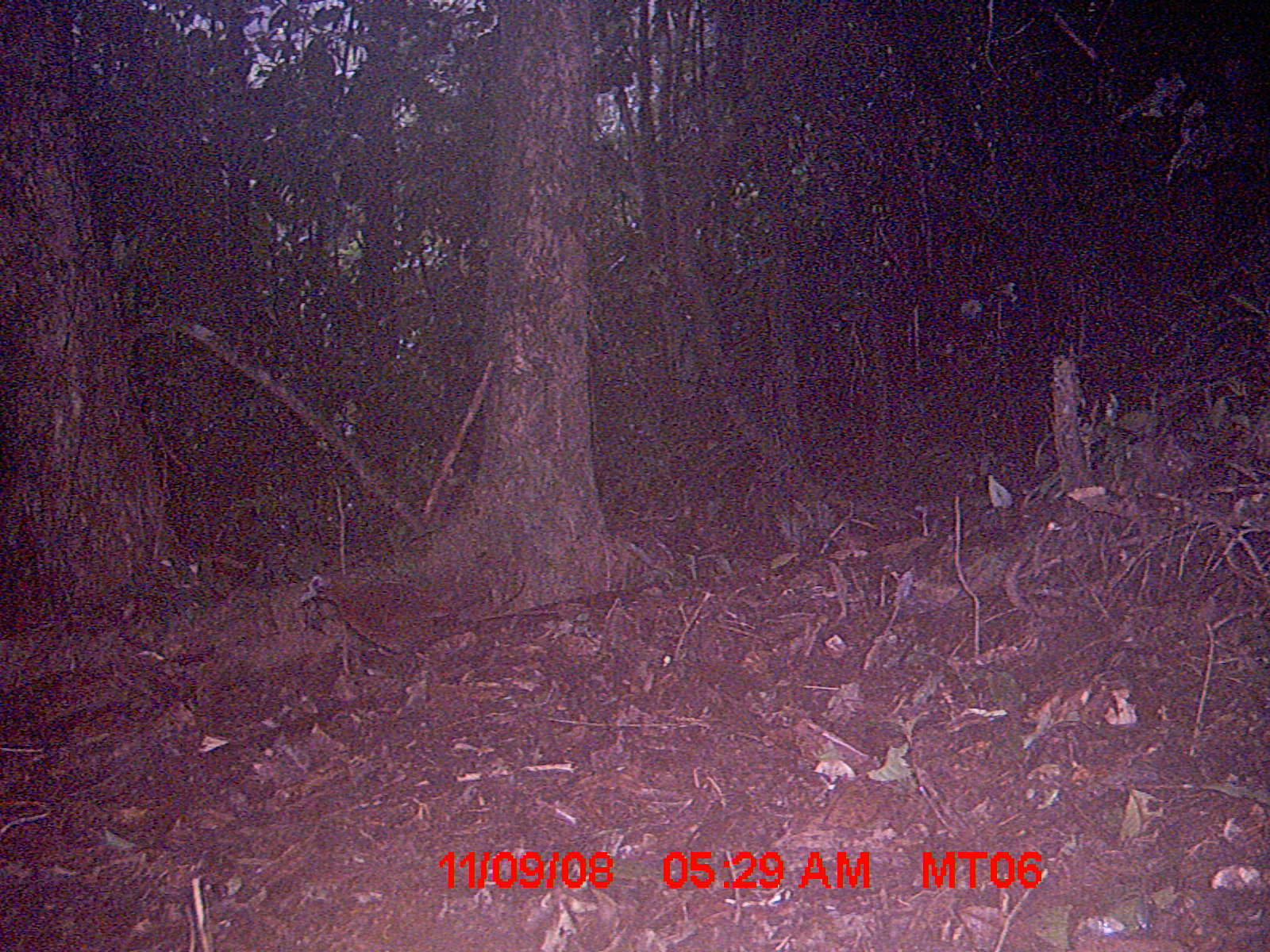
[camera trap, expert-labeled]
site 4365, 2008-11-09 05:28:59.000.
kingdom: Animalia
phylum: Chordata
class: Aves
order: Gruiformes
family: Sarothruridae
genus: Mentocrex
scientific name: Mentocrex kioloides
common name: madagascar wood rail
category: canirallus kioloides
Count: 1.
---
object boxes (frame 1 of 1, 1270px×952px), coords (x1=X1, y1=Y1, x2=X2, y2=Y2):
canirallus kioloides: (x1=298, y1=572, x2=481, y2=689)